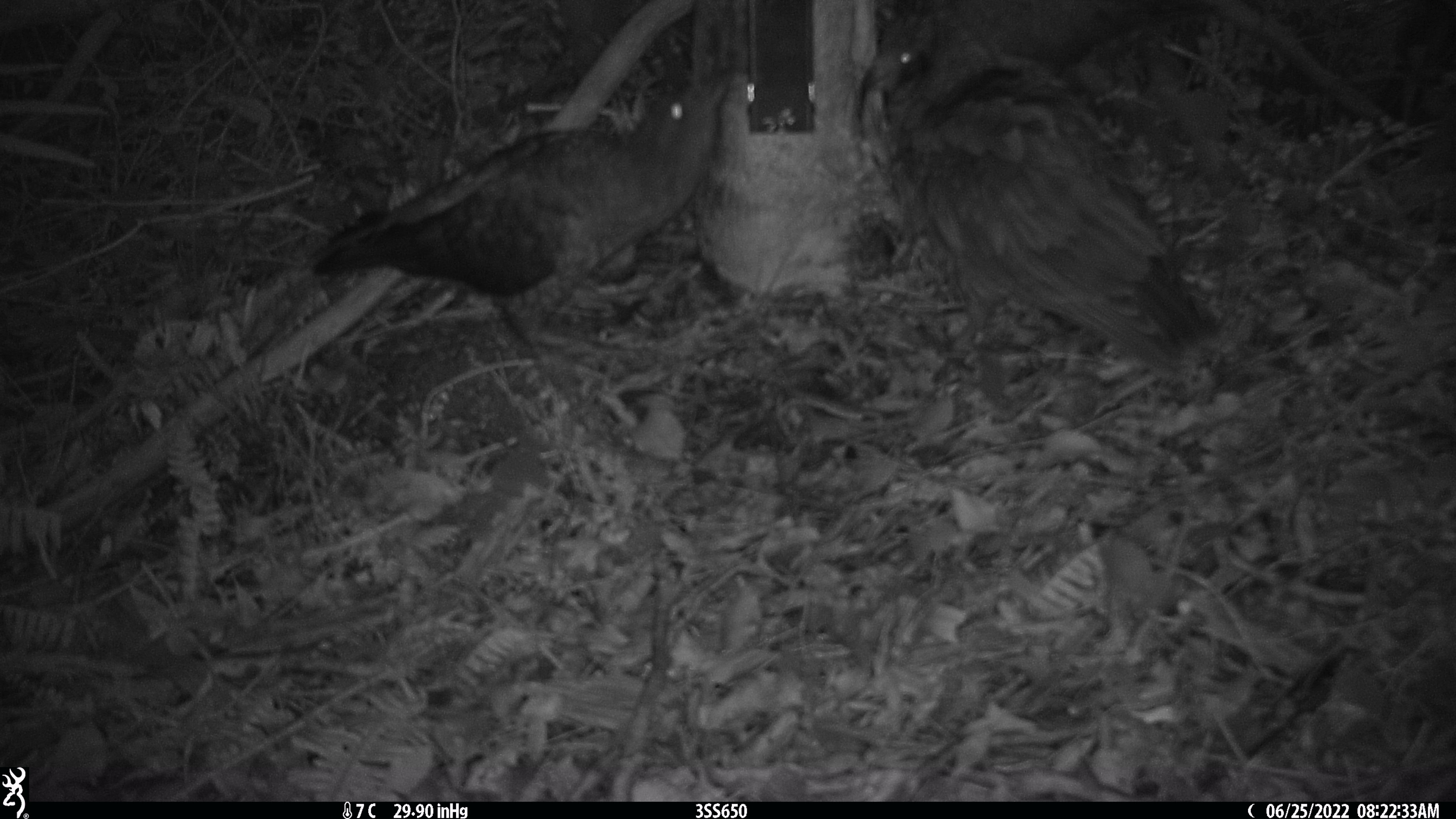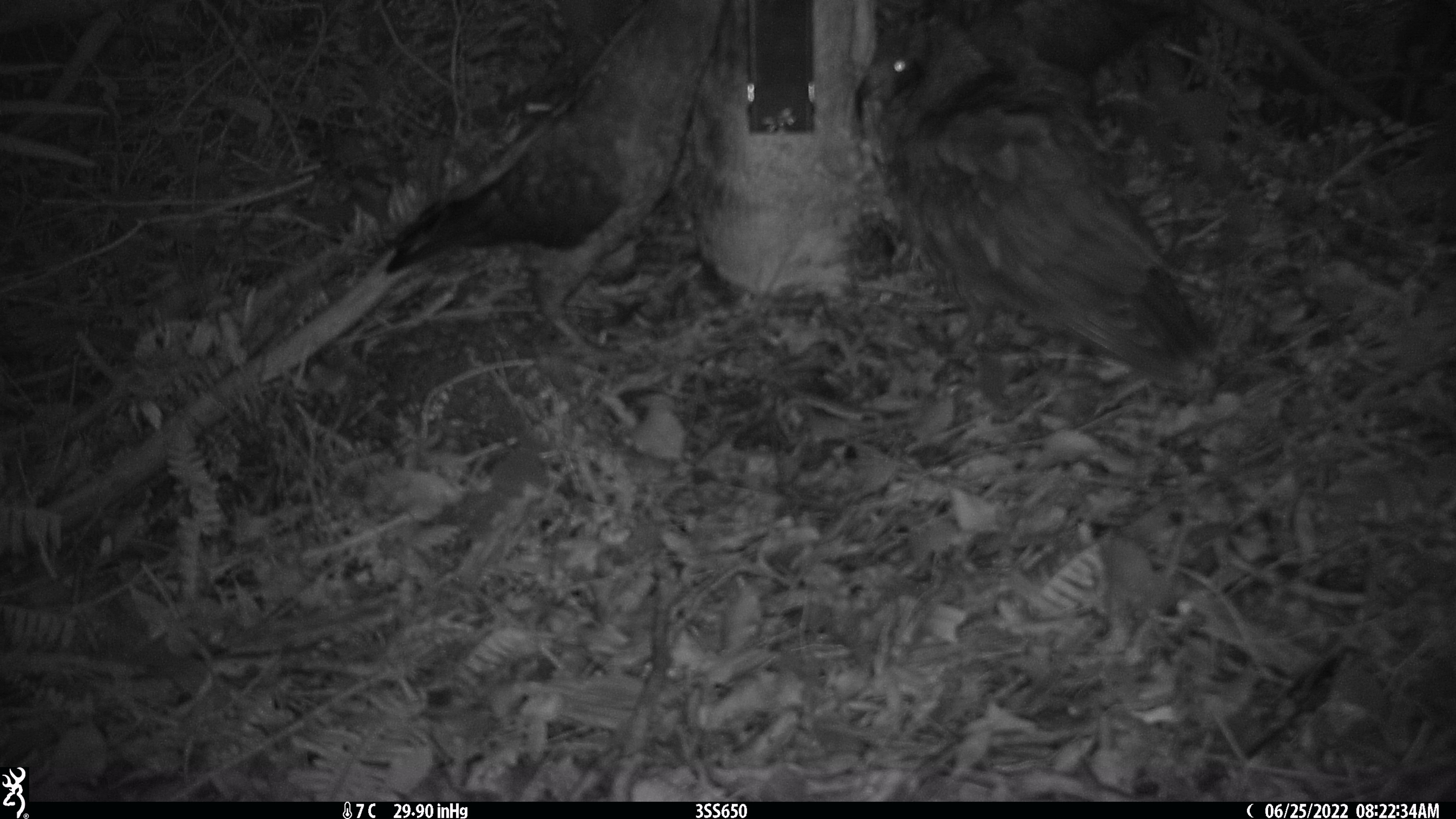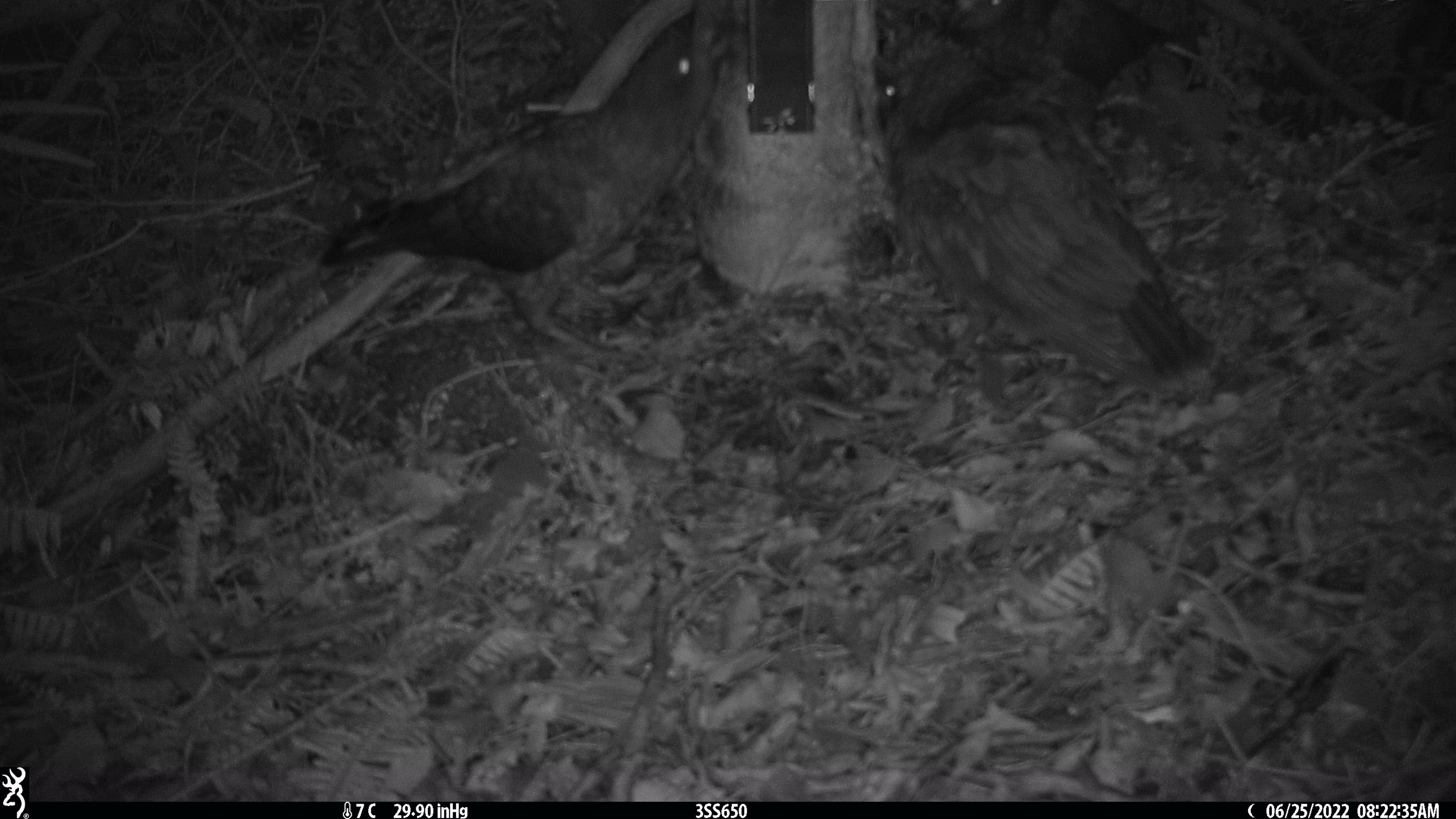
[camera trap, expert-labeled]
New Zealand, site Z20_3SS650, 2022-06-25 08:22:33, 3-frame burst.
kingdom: Animalia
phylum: Chordata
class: Aves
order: Psittaciformes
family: Strigopidae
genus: Nestor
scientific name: Nestor notabilis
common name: kea